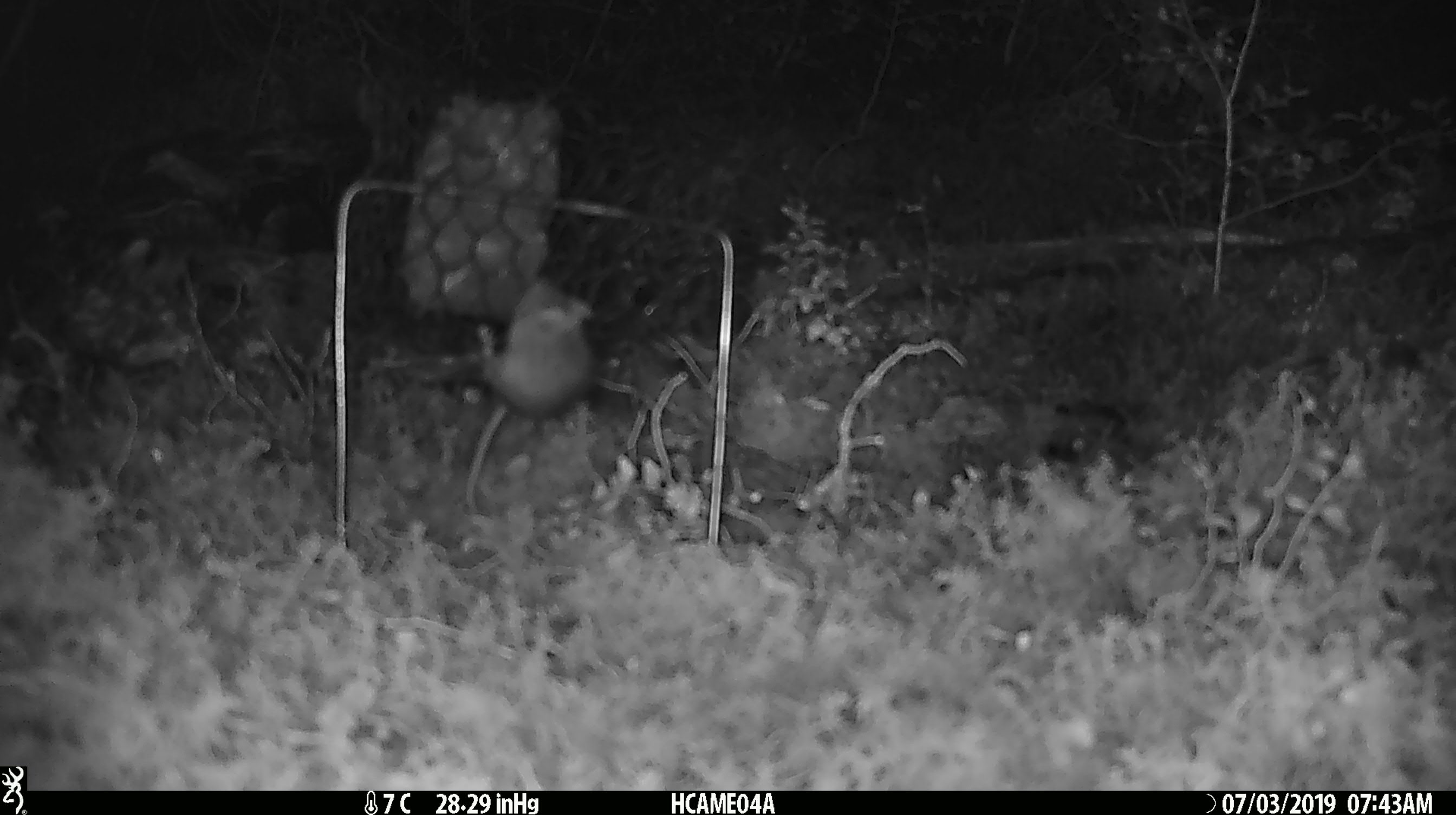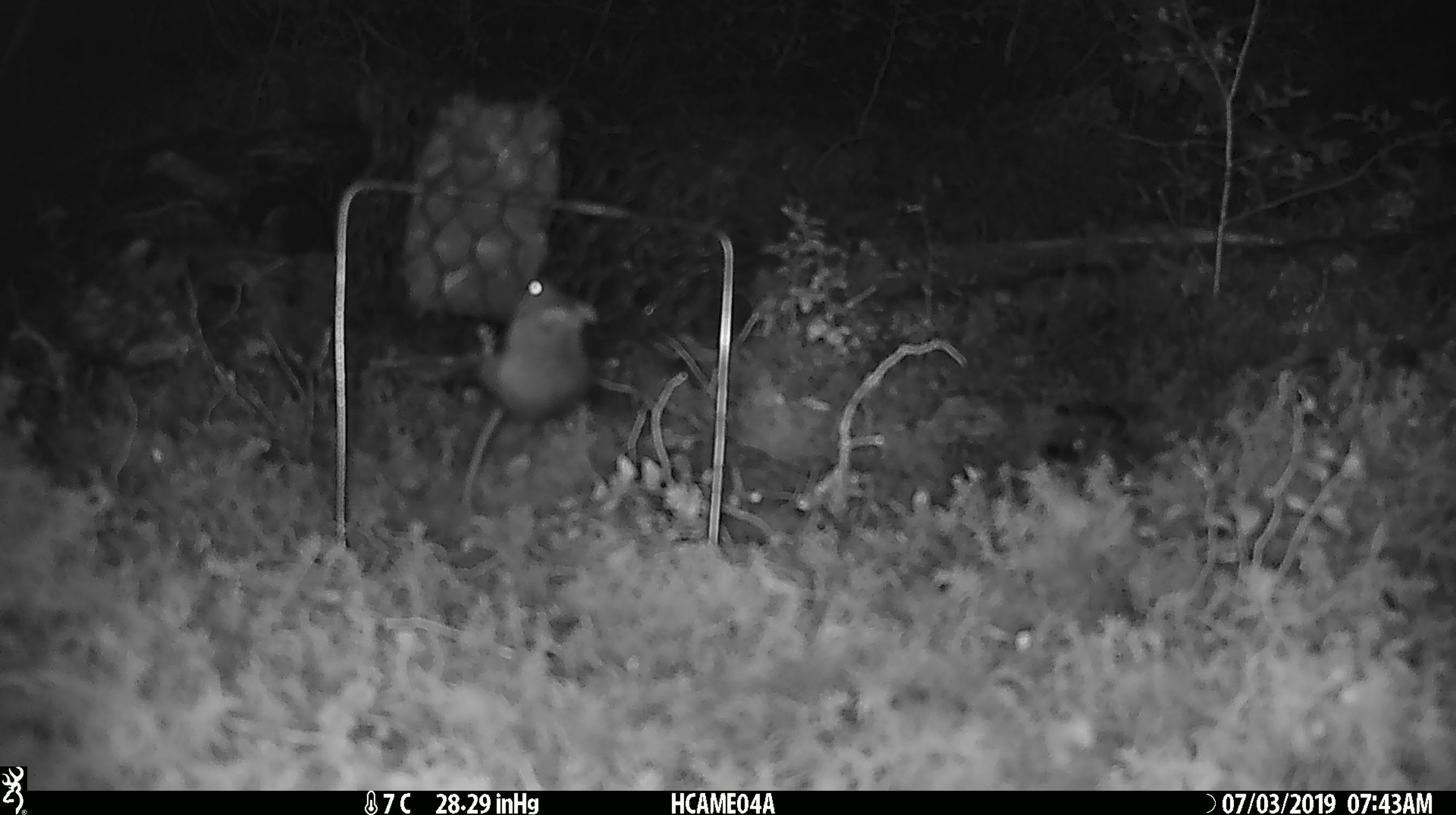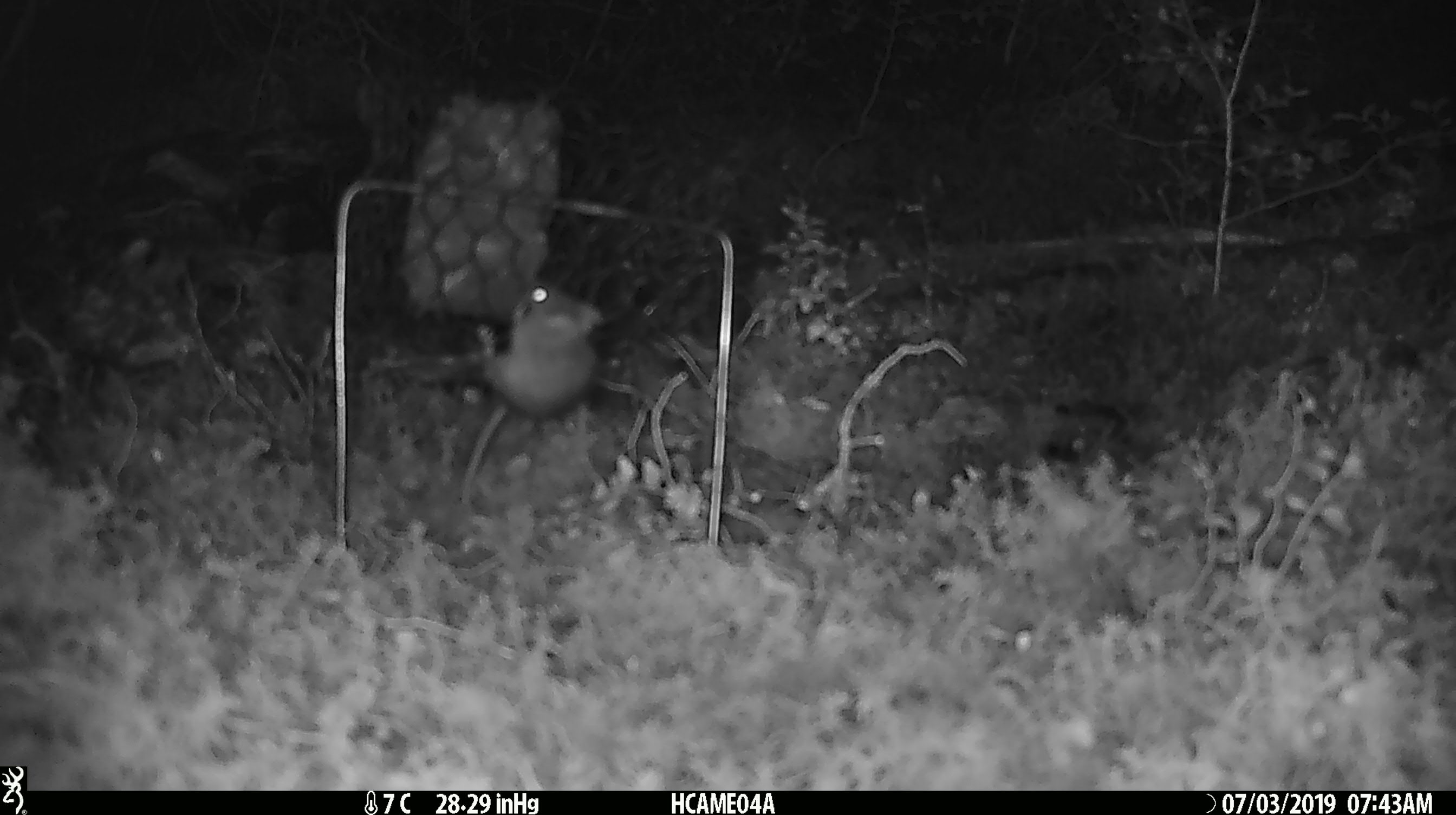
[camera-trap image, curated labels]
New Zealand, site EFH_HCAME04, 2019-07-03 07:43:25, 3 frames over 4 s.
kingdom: Animalia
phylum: Chordata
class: Mammalia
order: Rodentia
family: Muridae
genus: Mus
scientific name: Mus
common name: mouse